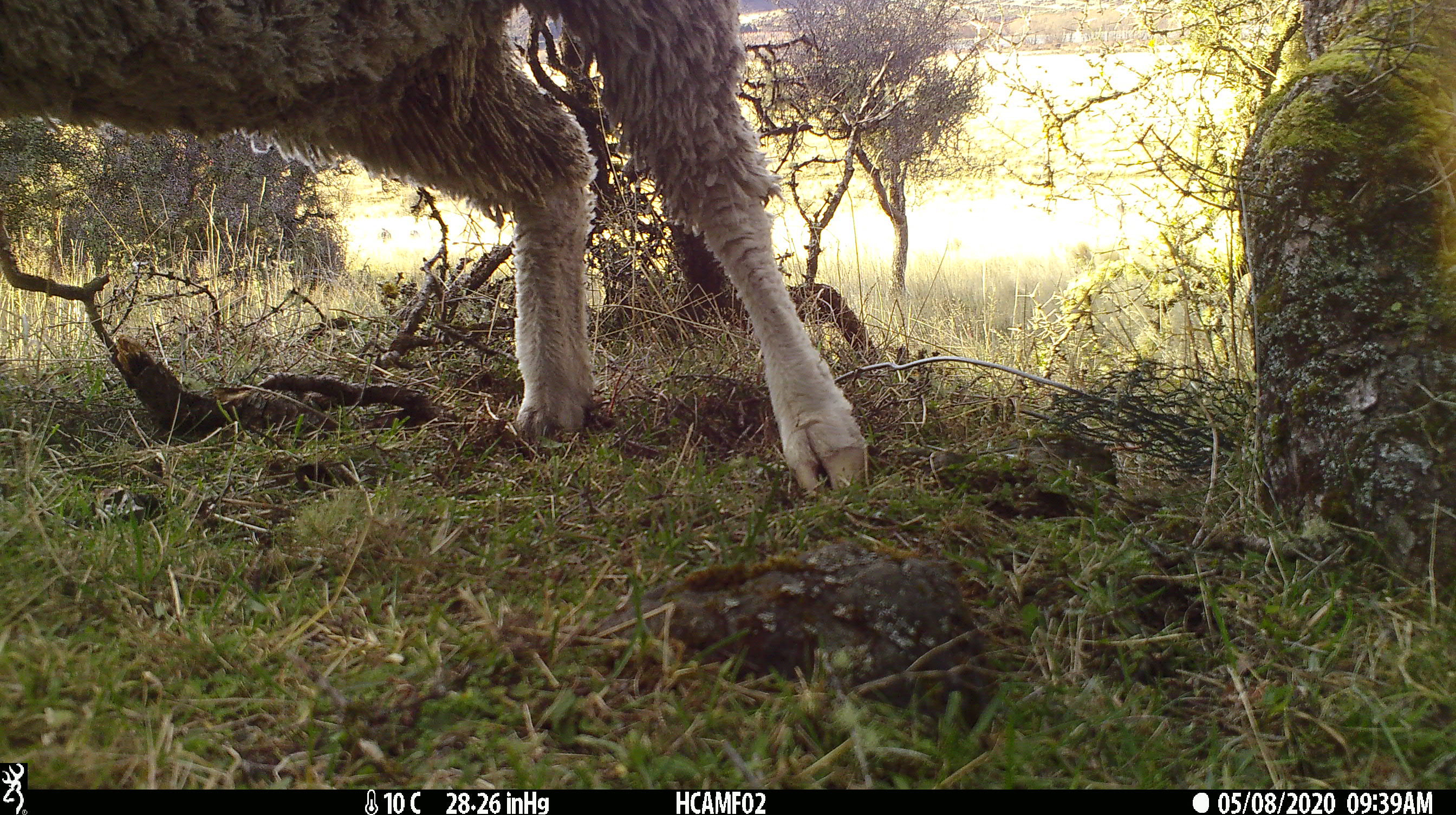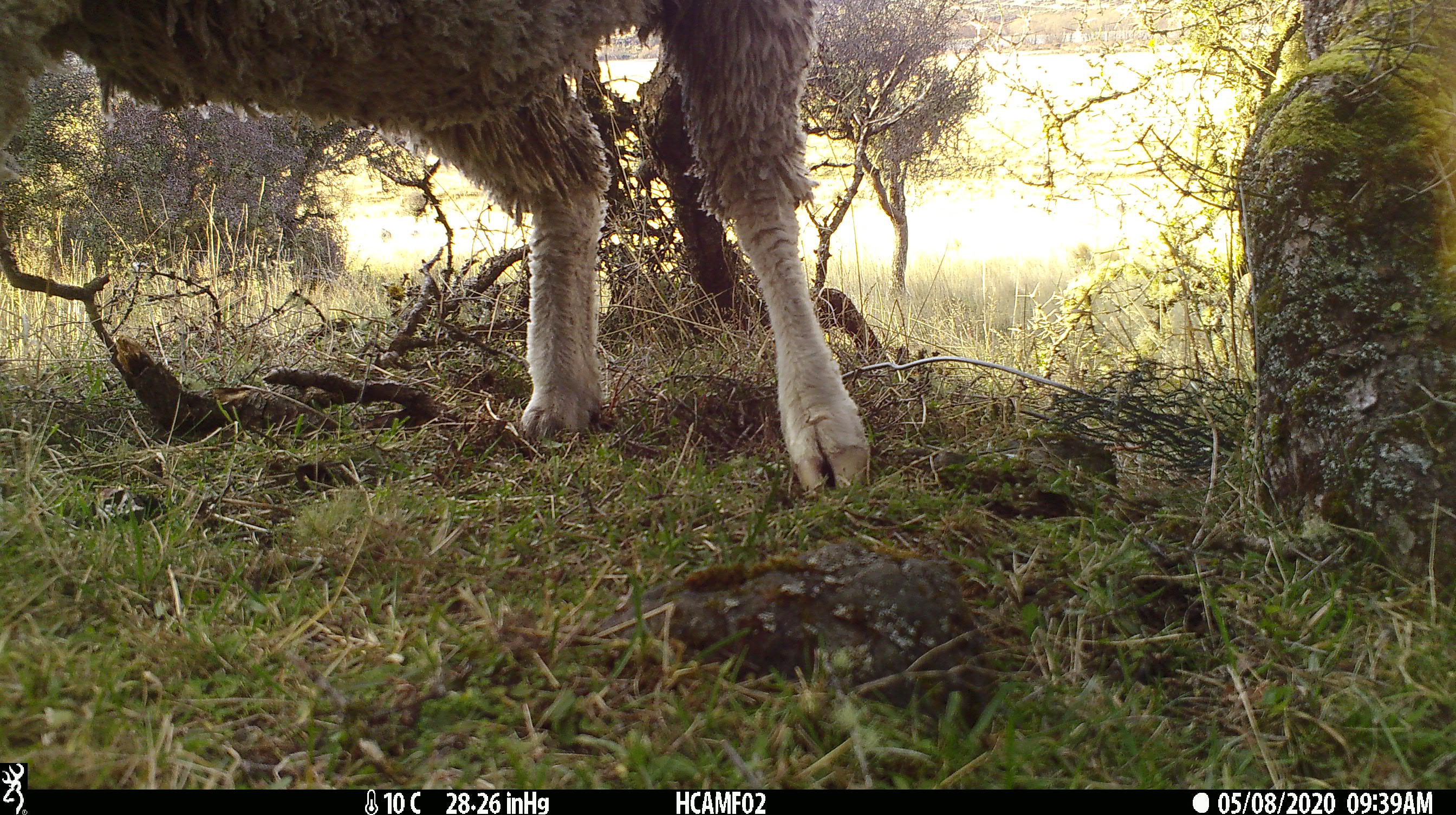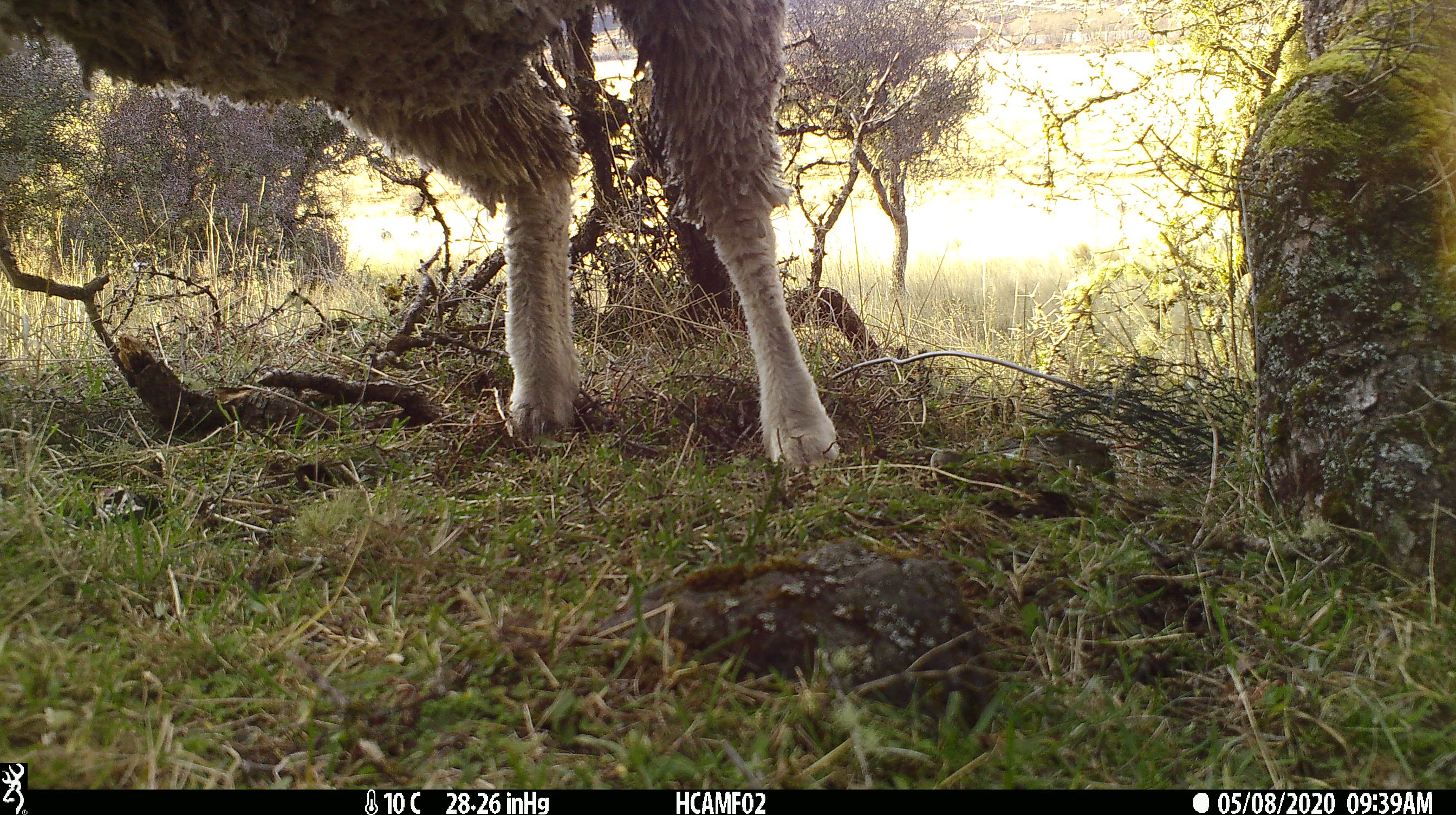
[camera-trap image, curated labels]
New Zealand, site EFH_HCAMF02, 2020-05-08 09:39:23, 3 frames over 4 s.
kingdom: Animalia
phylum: Chordata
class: Mammalia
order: Artiodactyla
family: Bovidae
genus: Ovis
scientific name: Ovis aries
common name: domestic sheep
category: sheep